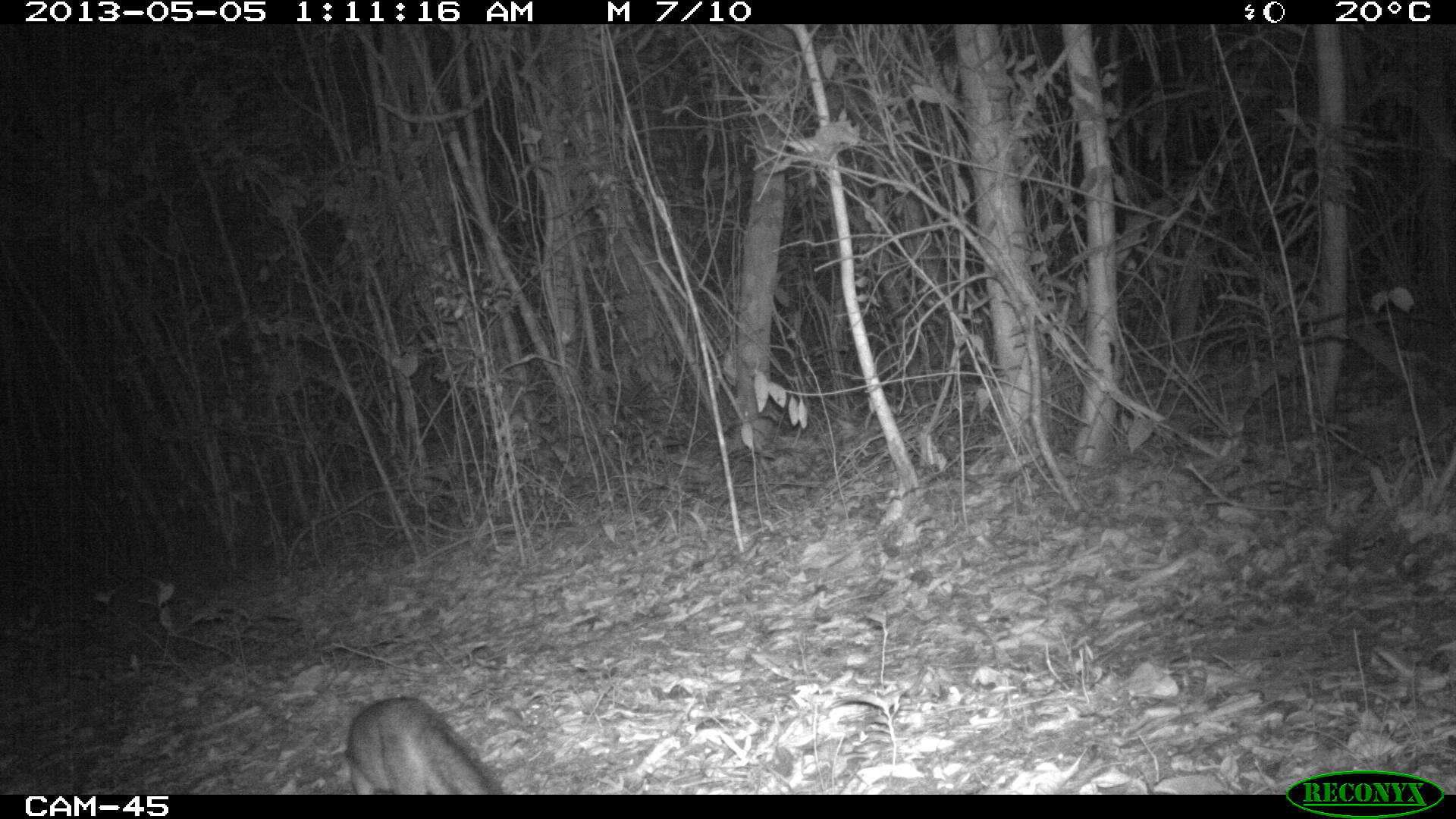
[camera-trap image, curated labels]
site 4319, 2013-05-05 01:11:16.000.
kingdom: Animalia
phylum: Chordata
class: Mammalia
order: Carnivora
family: Canidae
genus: Urocyon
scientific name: Urocyon cinereoargenteus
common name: gray fox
Urocyon cinereoargenteus (gray fox), count 1.